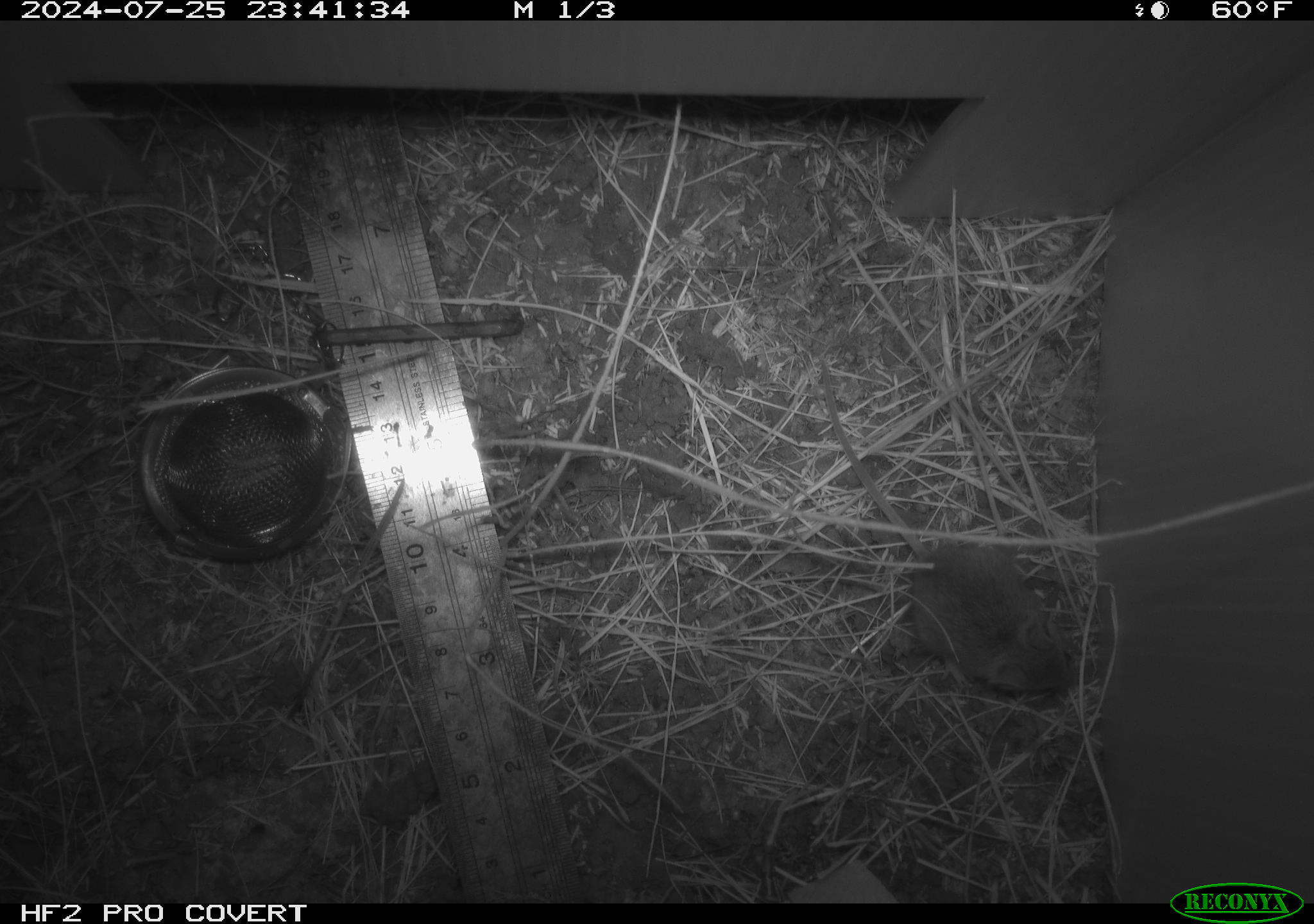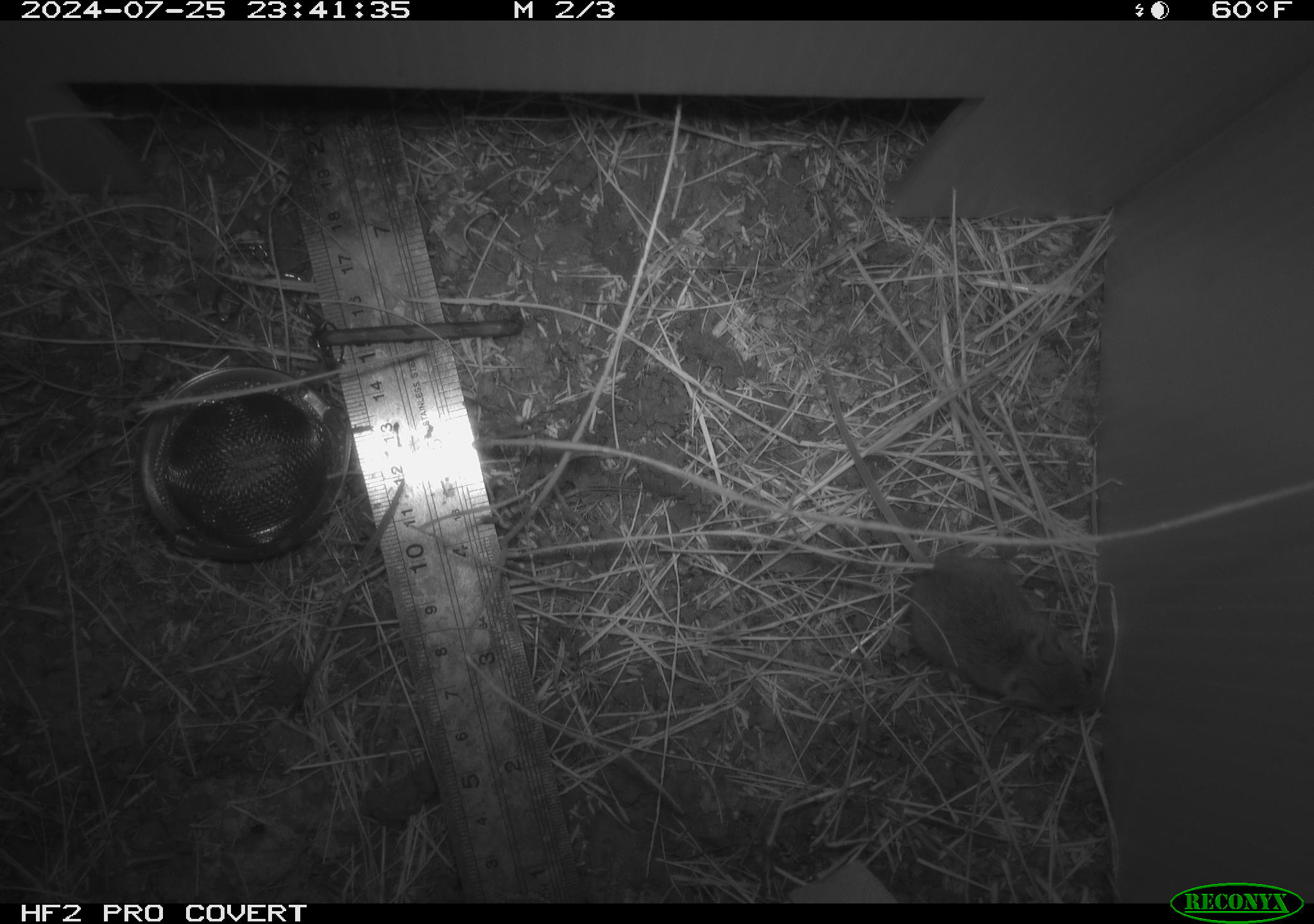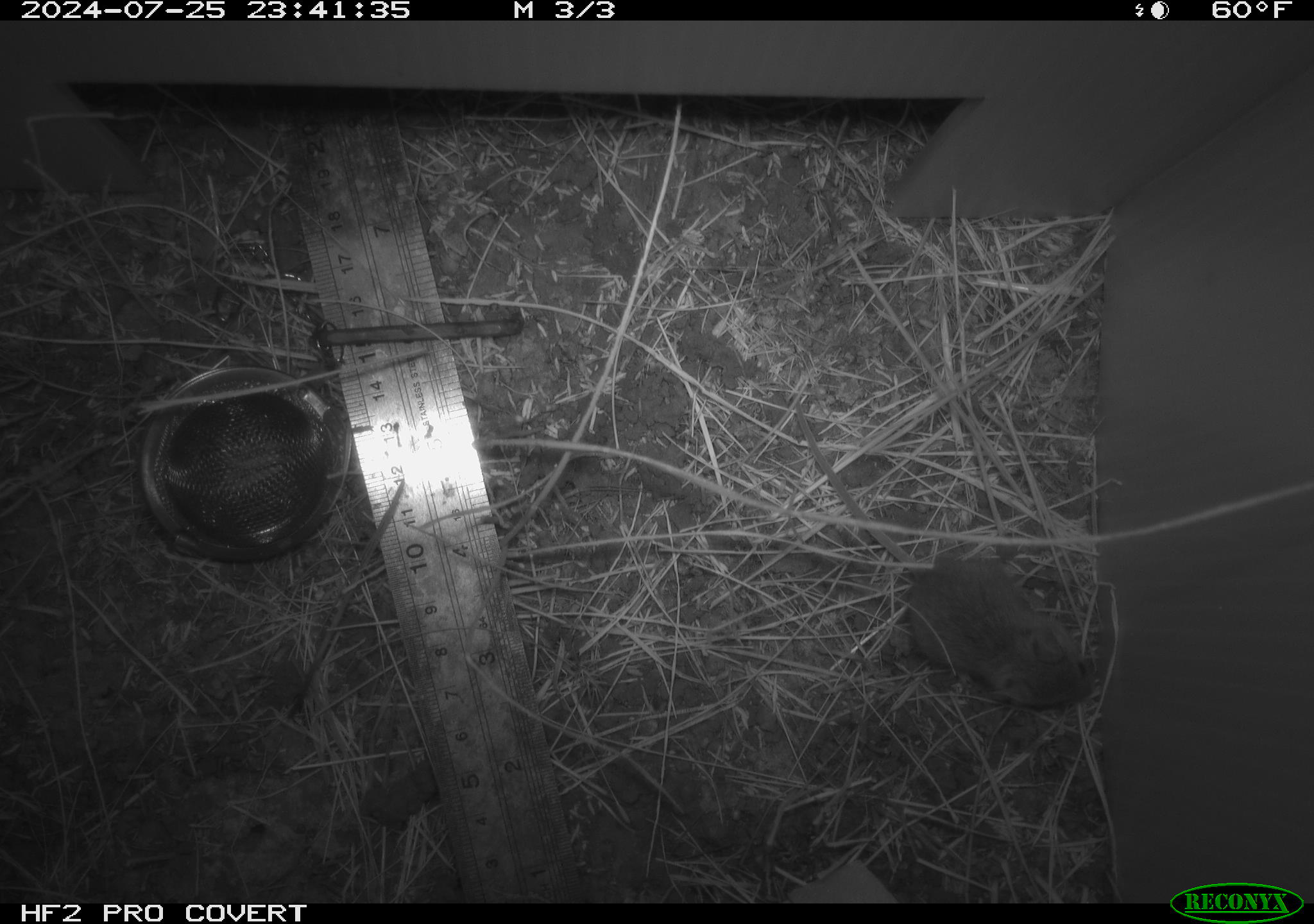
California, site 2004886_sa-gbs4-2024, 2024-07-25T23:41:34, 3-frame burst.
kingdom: Animalia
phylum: Chordata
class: Mammalia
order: Eulipotyphla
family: Soricidae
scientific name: Soricidae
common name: shrews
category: soricidae family